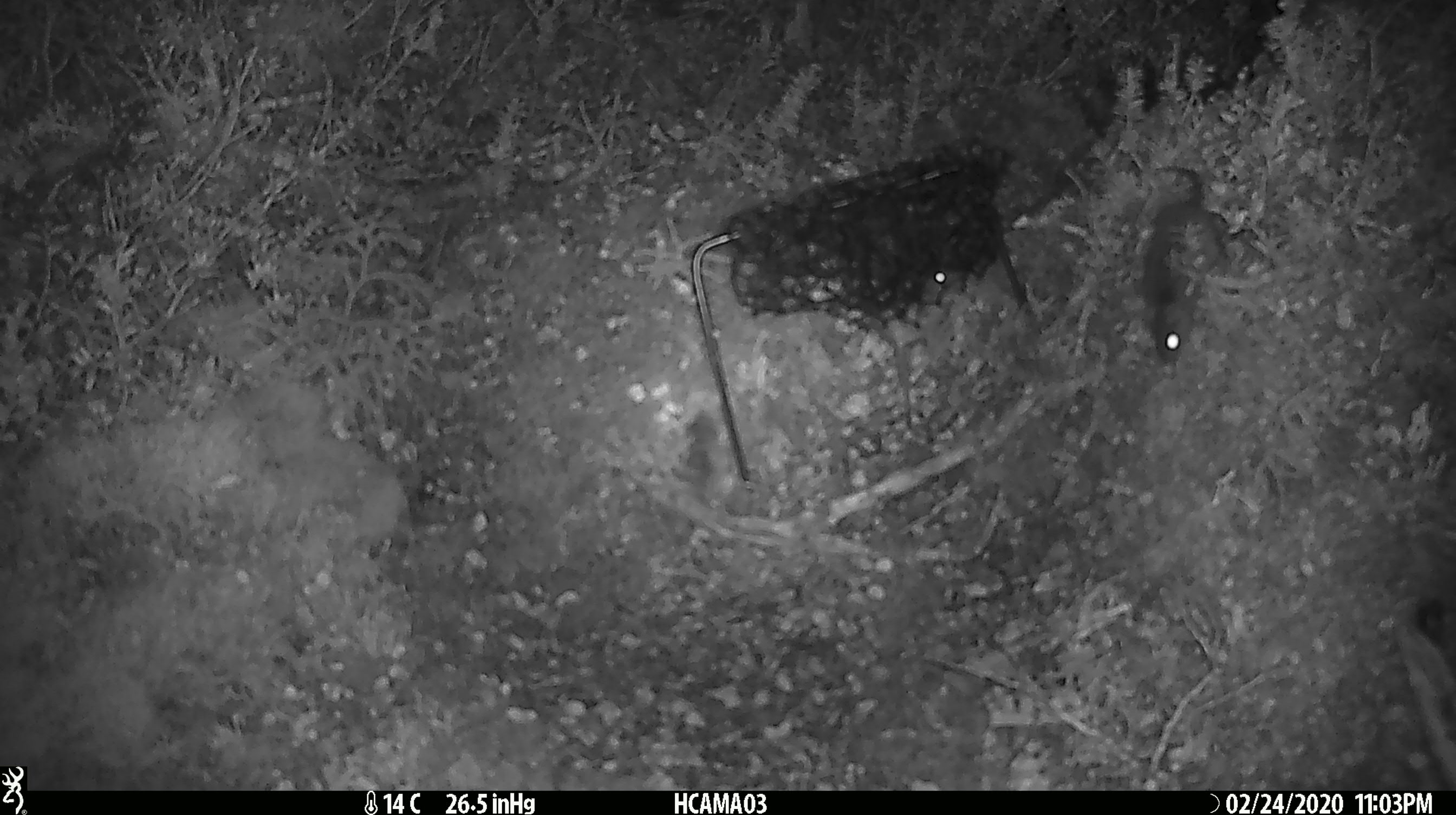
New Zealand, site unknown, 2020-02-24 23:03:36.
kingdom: Animalia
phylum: Chordata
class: Mammalia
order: Rodentia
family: Muridae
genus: Mus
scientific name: Mus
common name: mouse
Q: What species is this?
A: Mouse (Mus).